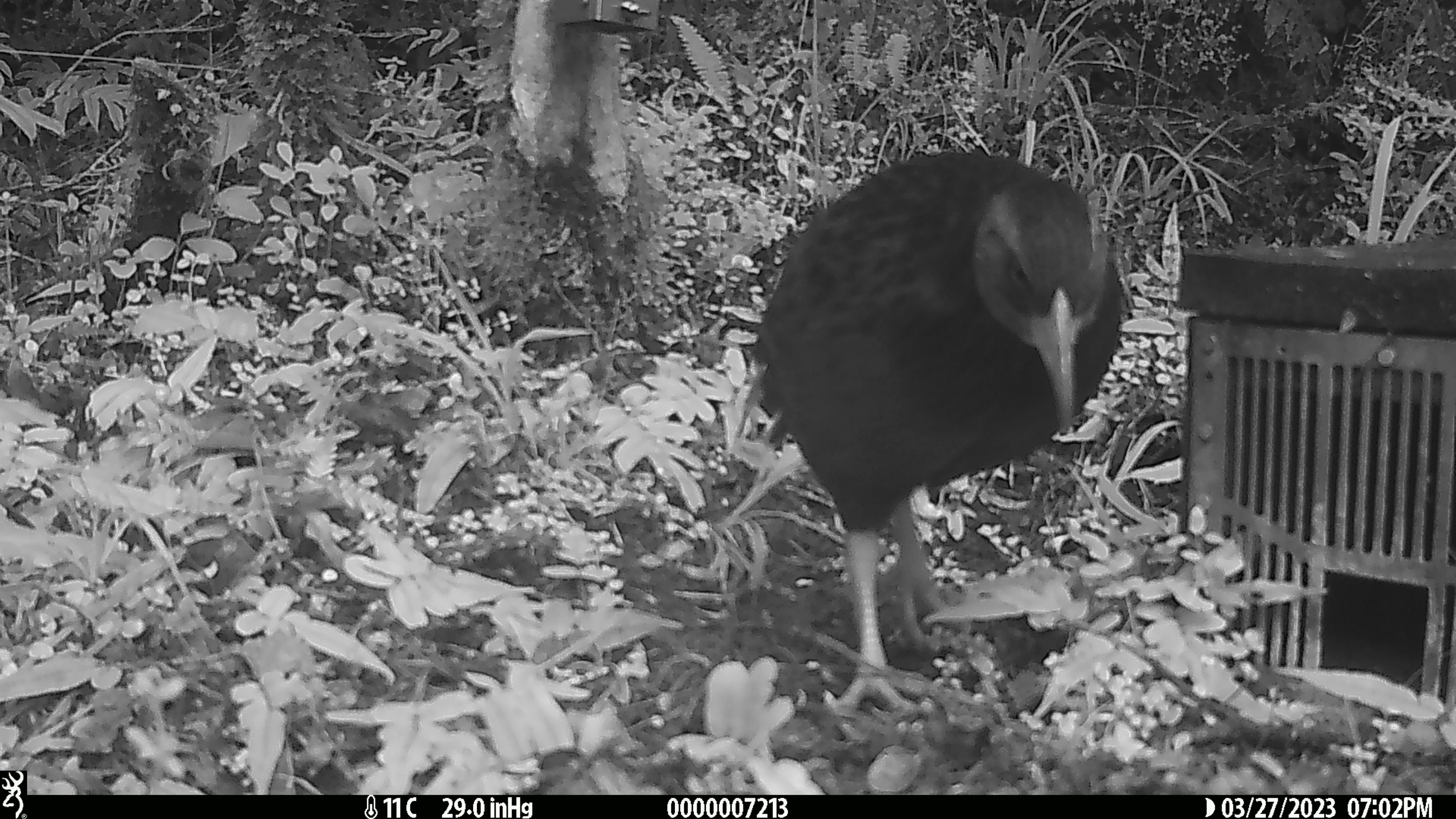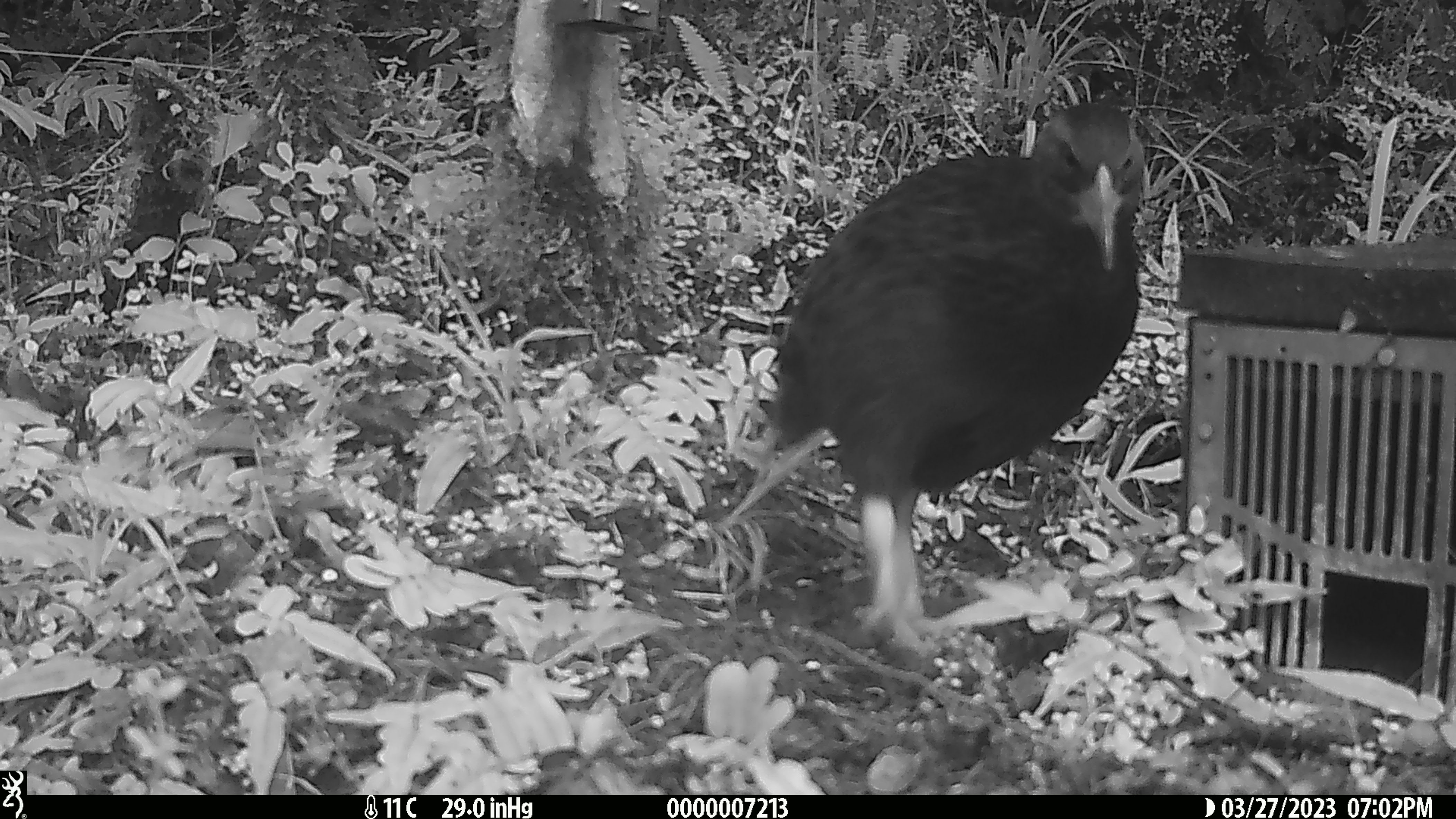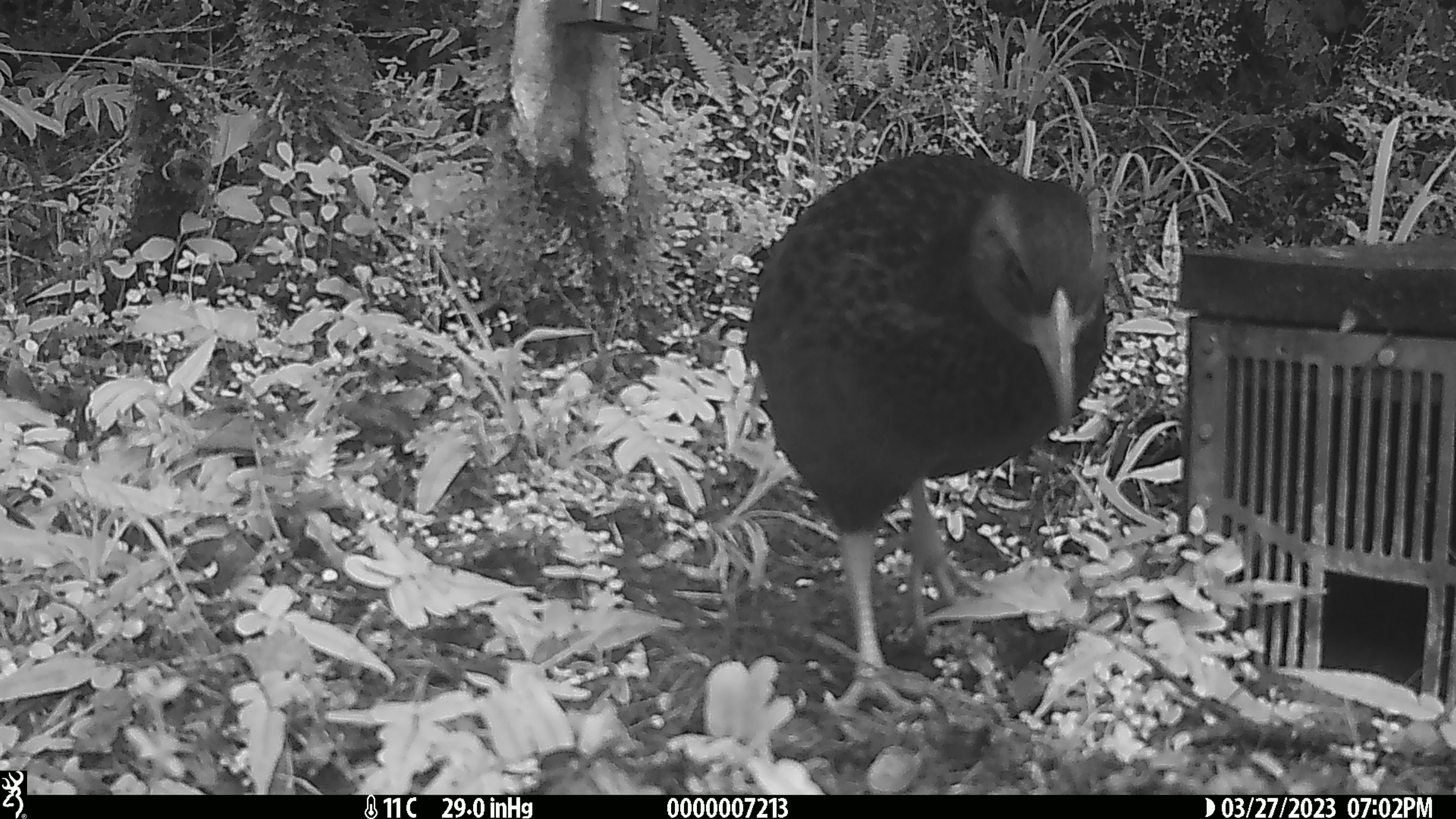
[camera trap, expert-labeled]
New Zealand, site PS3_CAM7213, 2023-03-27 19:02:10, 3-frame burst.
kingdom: Animalia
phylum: Chordata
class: Aves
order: Gruiformes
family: Rallidae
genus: Gallirallus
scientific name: Gallirallus australis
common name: weka